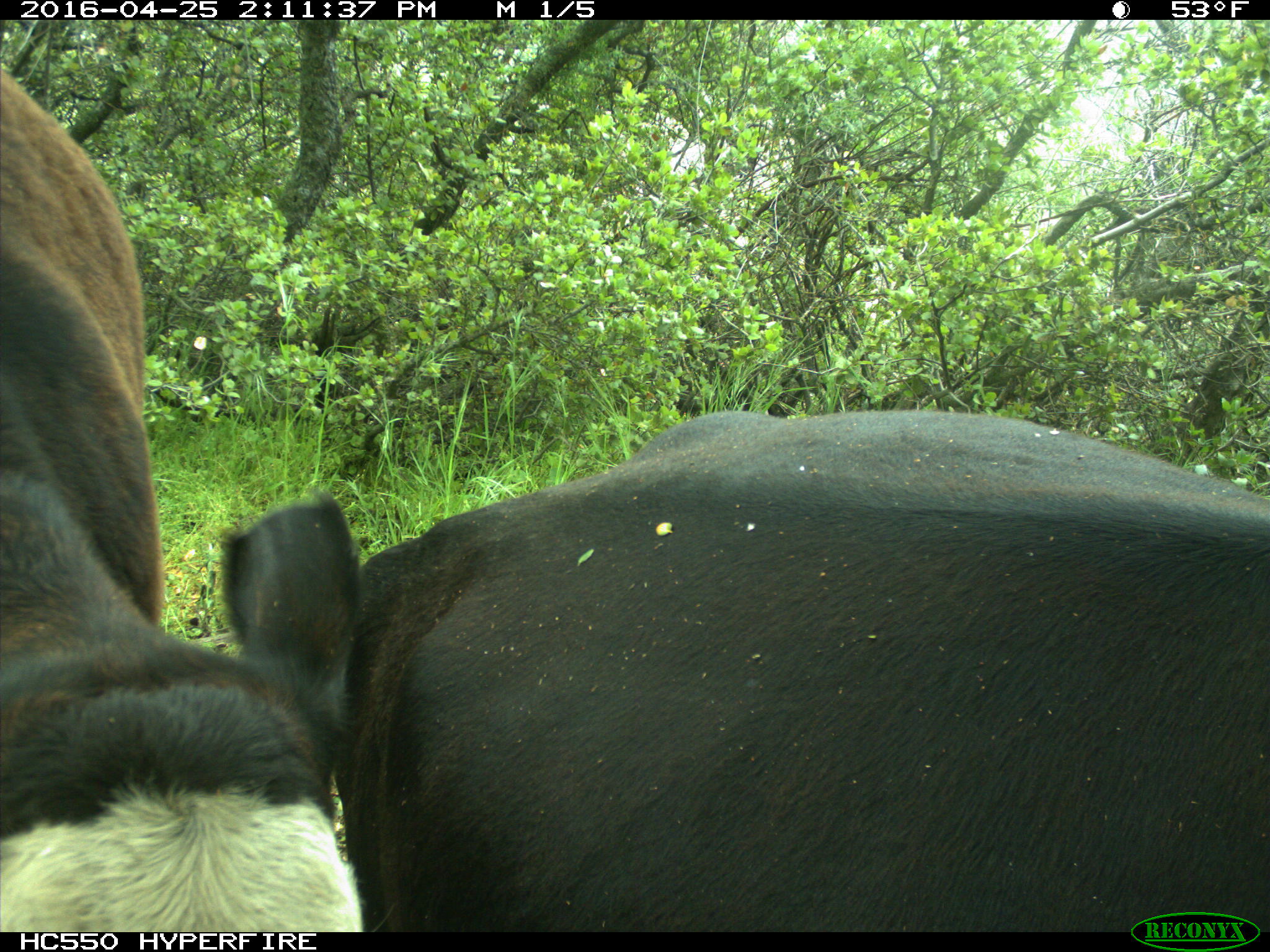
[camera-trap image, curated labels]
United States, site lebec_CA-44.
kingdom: Animalia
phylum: Chordata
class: Mammalia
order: Artiodactyla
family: Bovidae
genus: Bos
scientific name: Bos taurus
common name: domestic cow